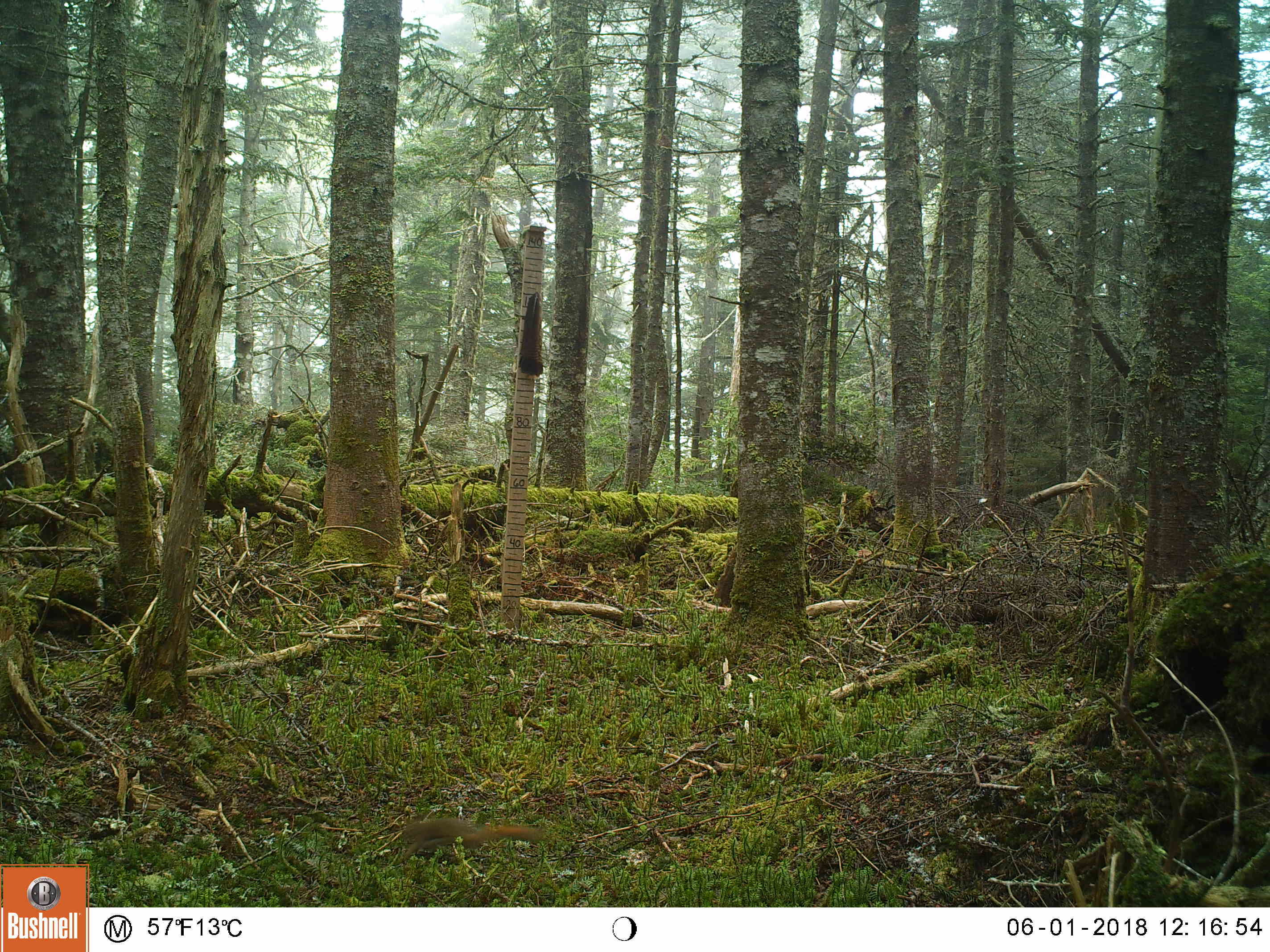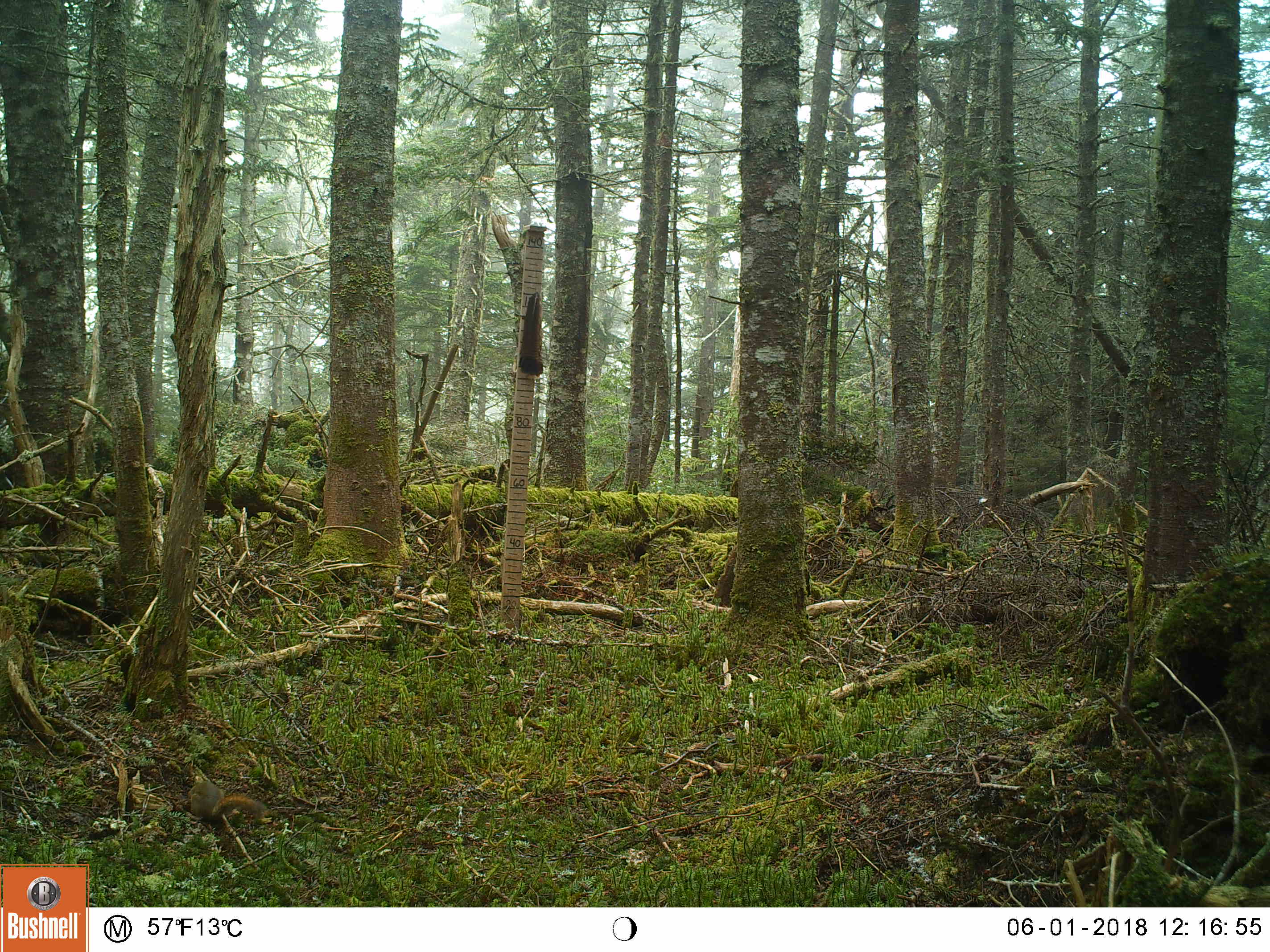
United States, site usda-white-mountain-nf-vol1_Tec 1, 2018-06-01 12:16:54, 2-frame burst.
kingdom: Animalia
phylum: Chordata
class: Mammalia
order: Rodentia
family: Sciuridae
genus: Tamiasciurus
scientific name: Tamiasciurus hudsonicus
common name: red squirrel